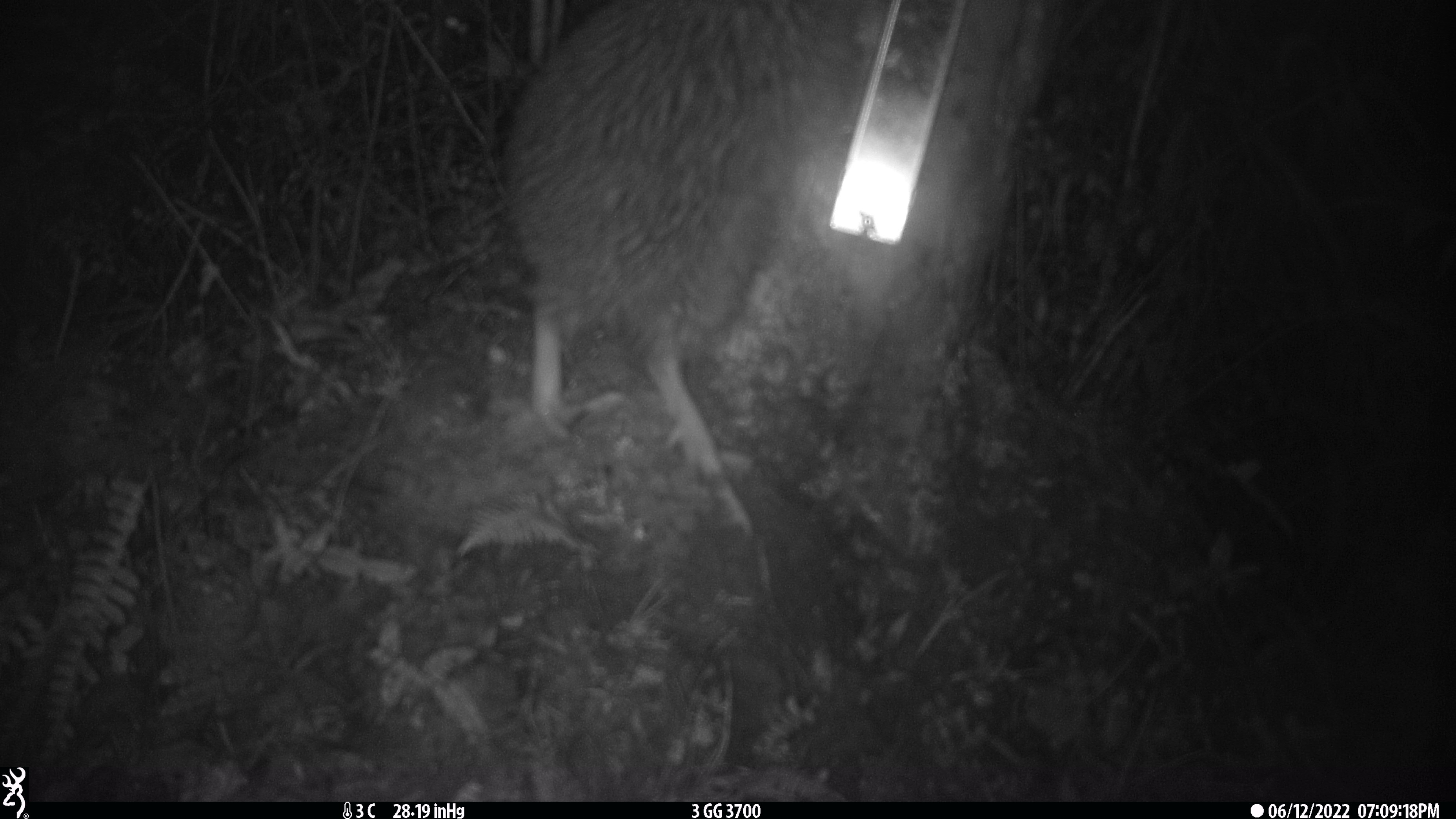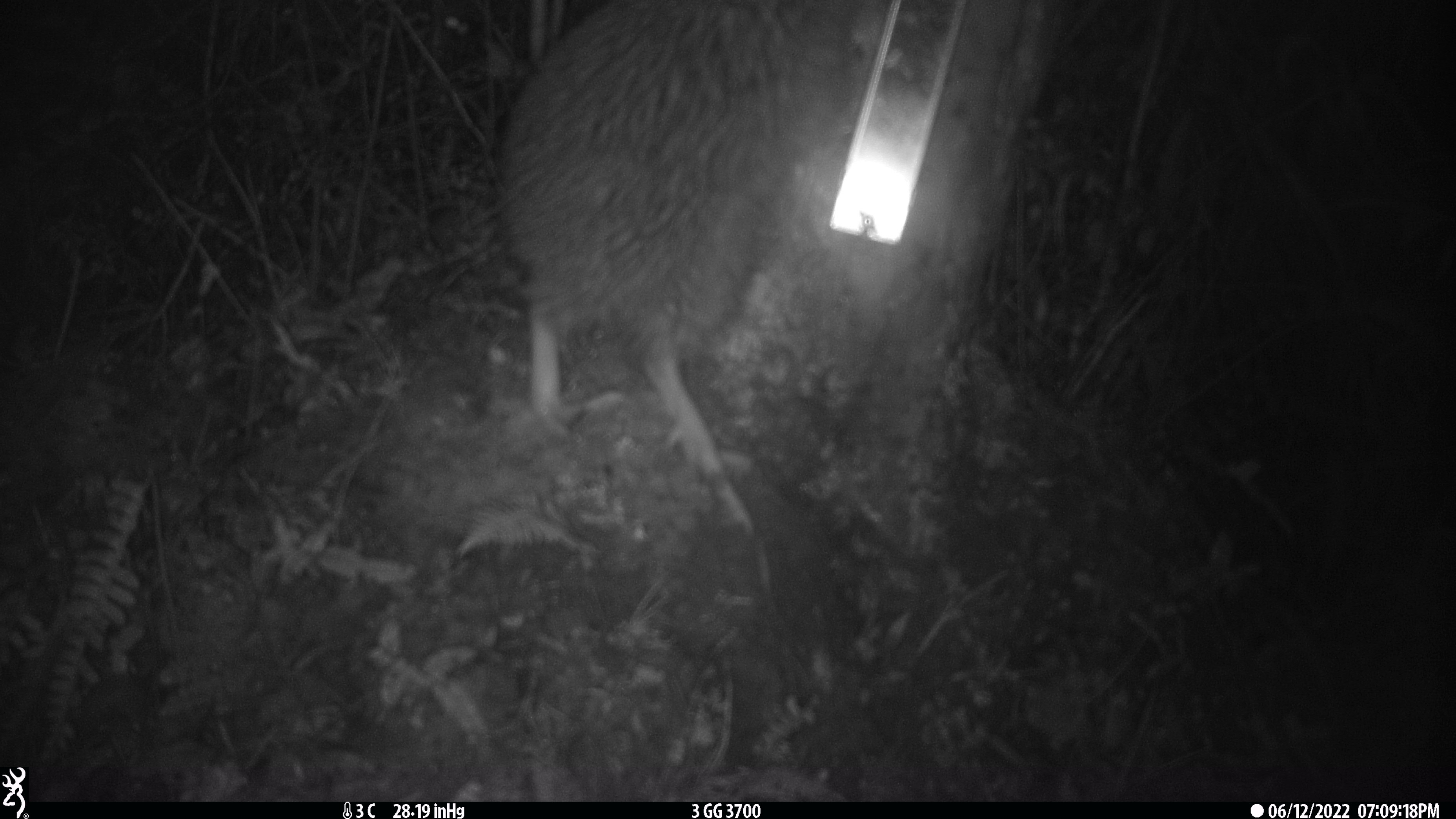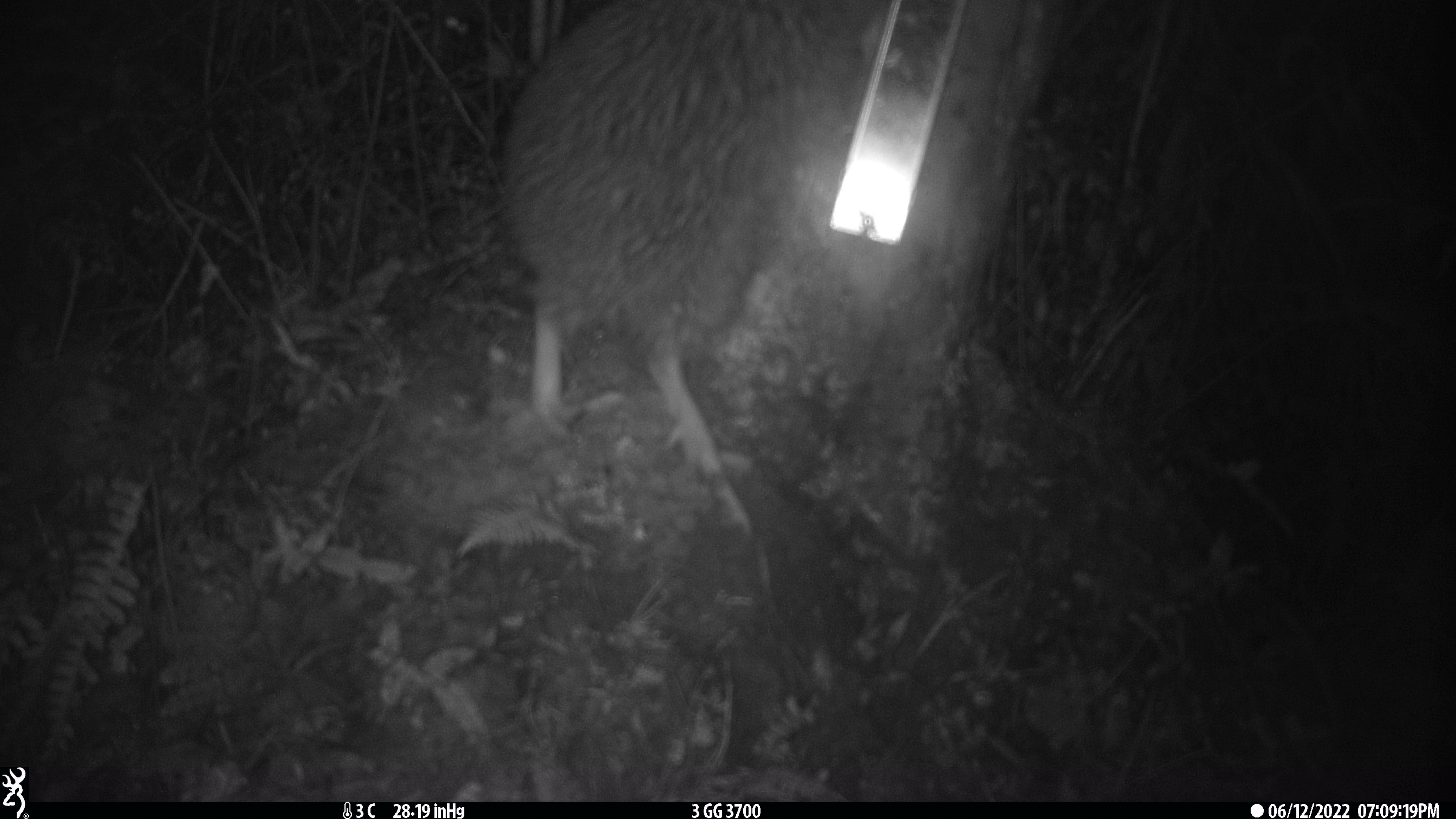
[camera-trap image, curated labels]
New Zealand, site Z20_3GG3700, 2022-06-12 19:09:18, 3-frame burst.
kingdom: Animalia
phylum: Chordata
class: Aves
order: Apterygiformes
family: Apterygidae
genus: Apteryx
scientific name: Apteryx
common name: kiwi